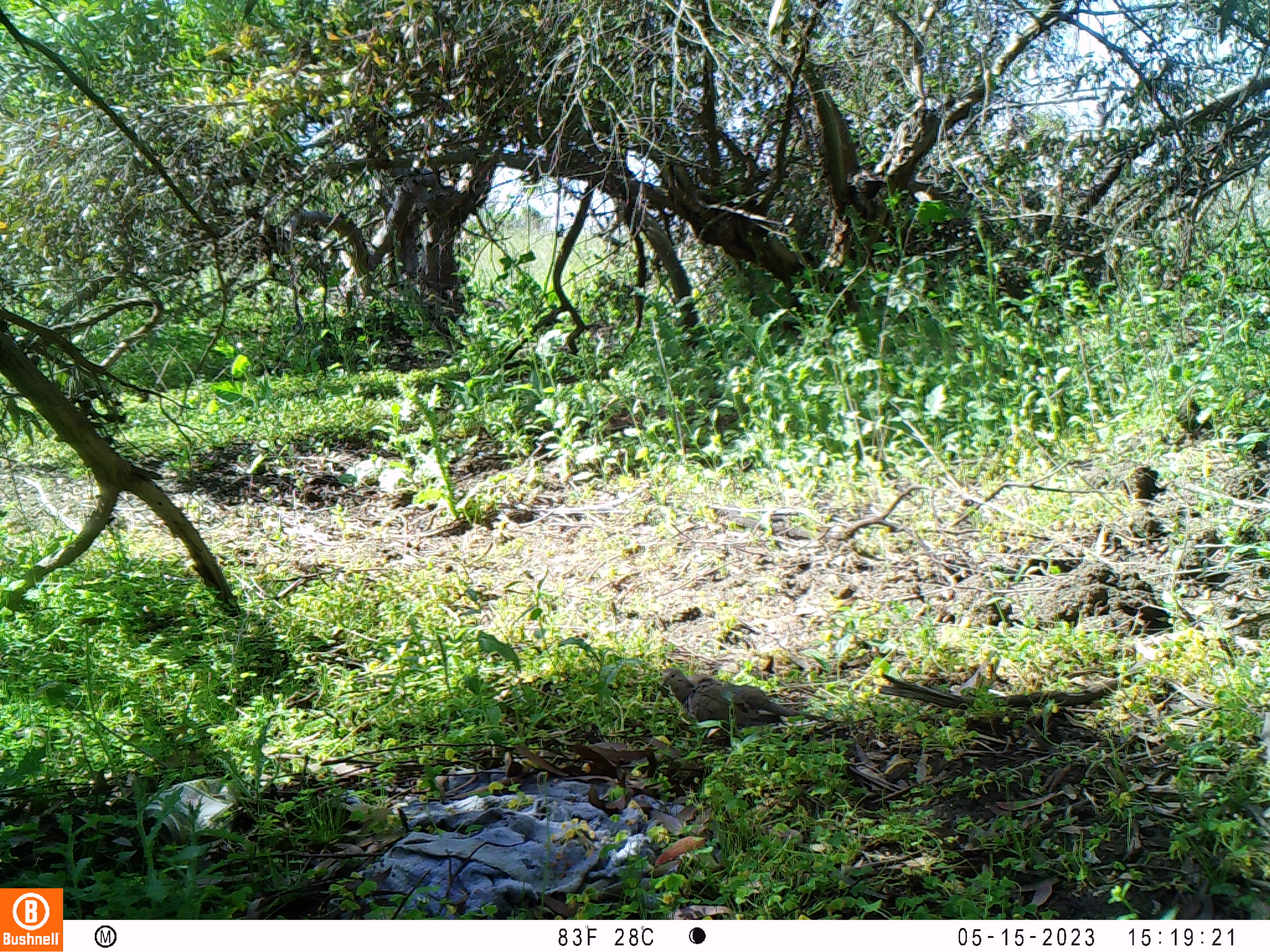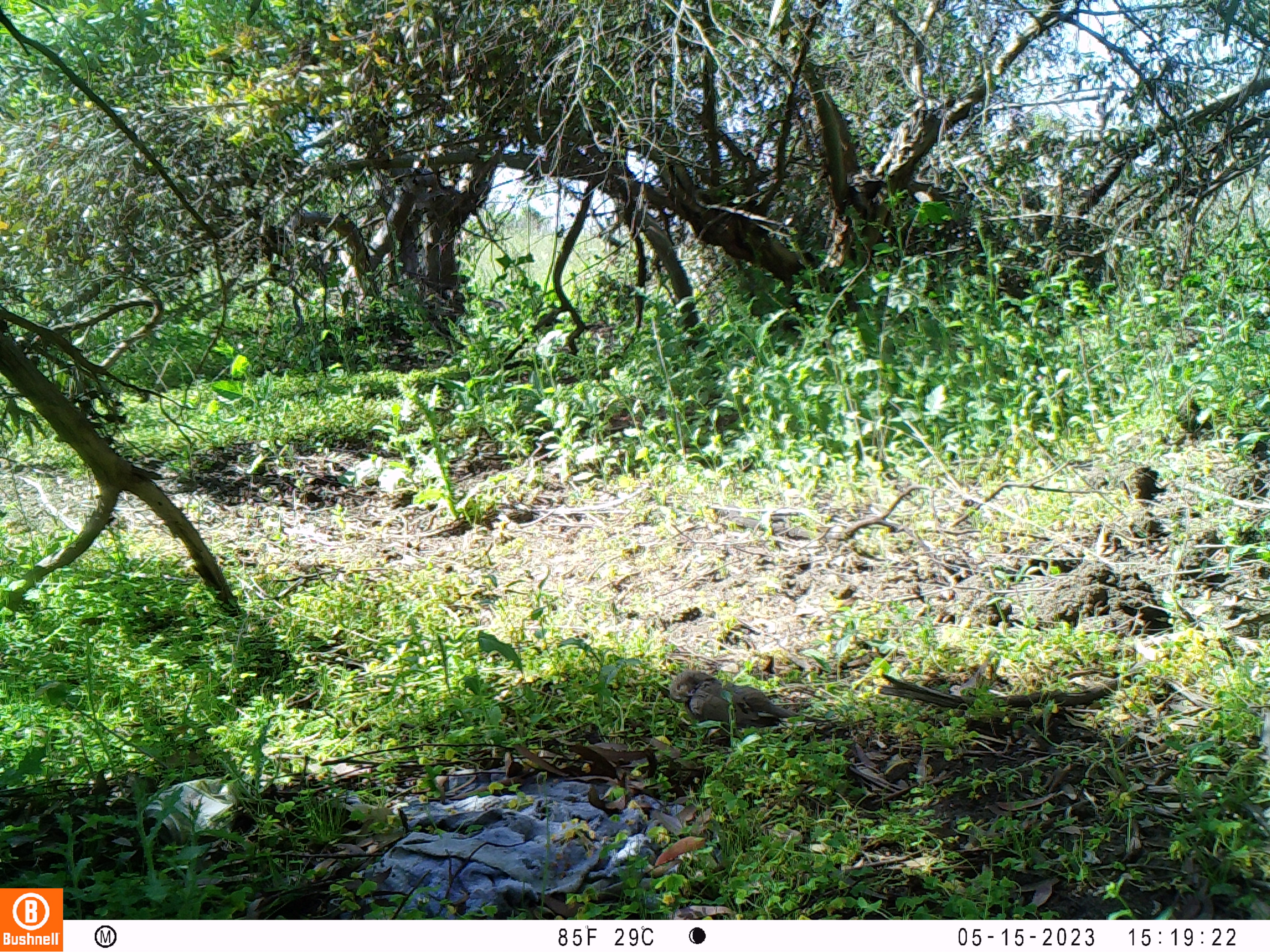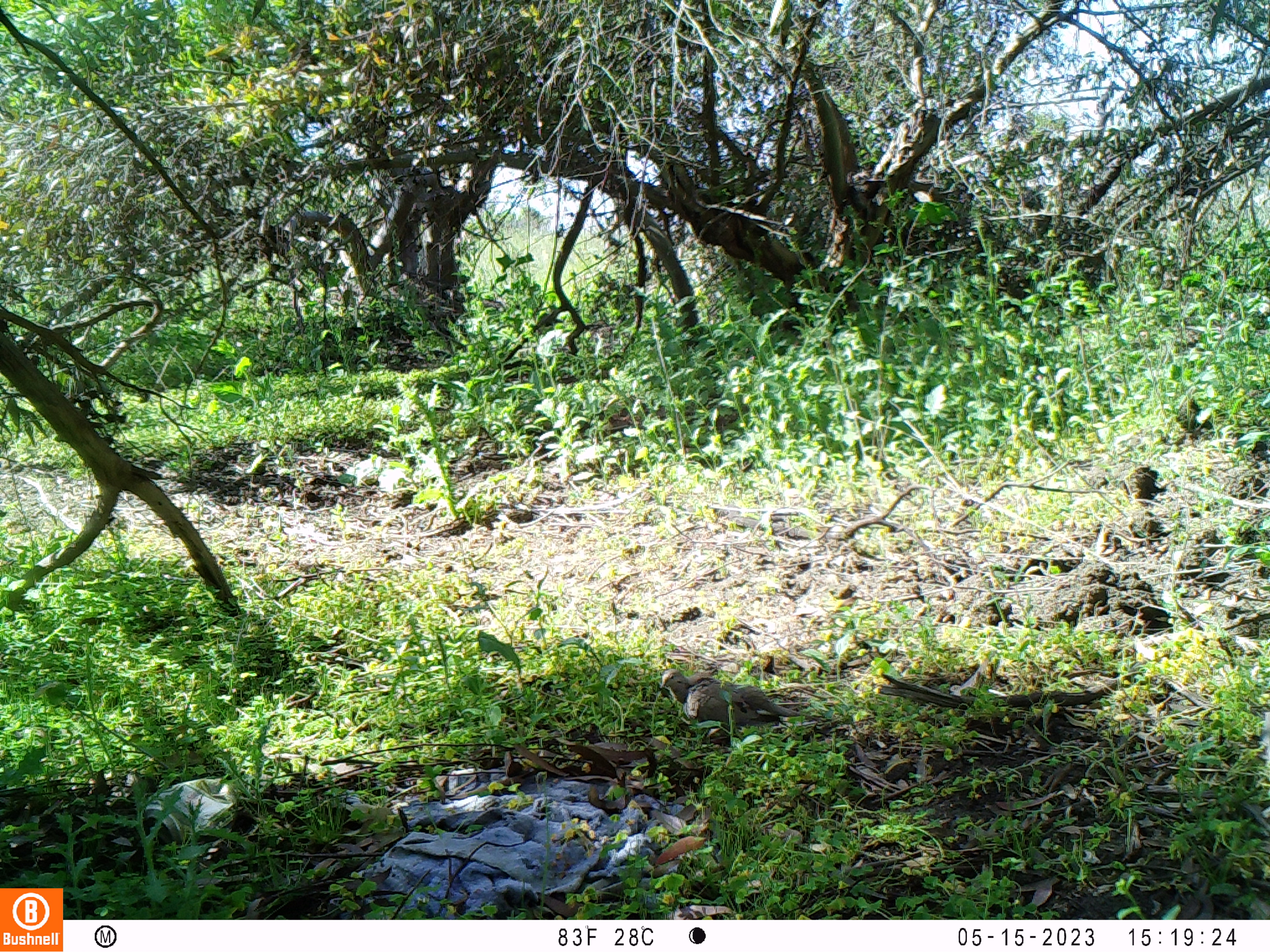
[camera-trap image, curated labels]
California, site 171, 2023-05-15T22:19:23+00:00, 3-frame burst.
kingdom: Animalia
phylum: Chordata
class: Aves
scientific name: Aves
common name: bird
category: unknown bird